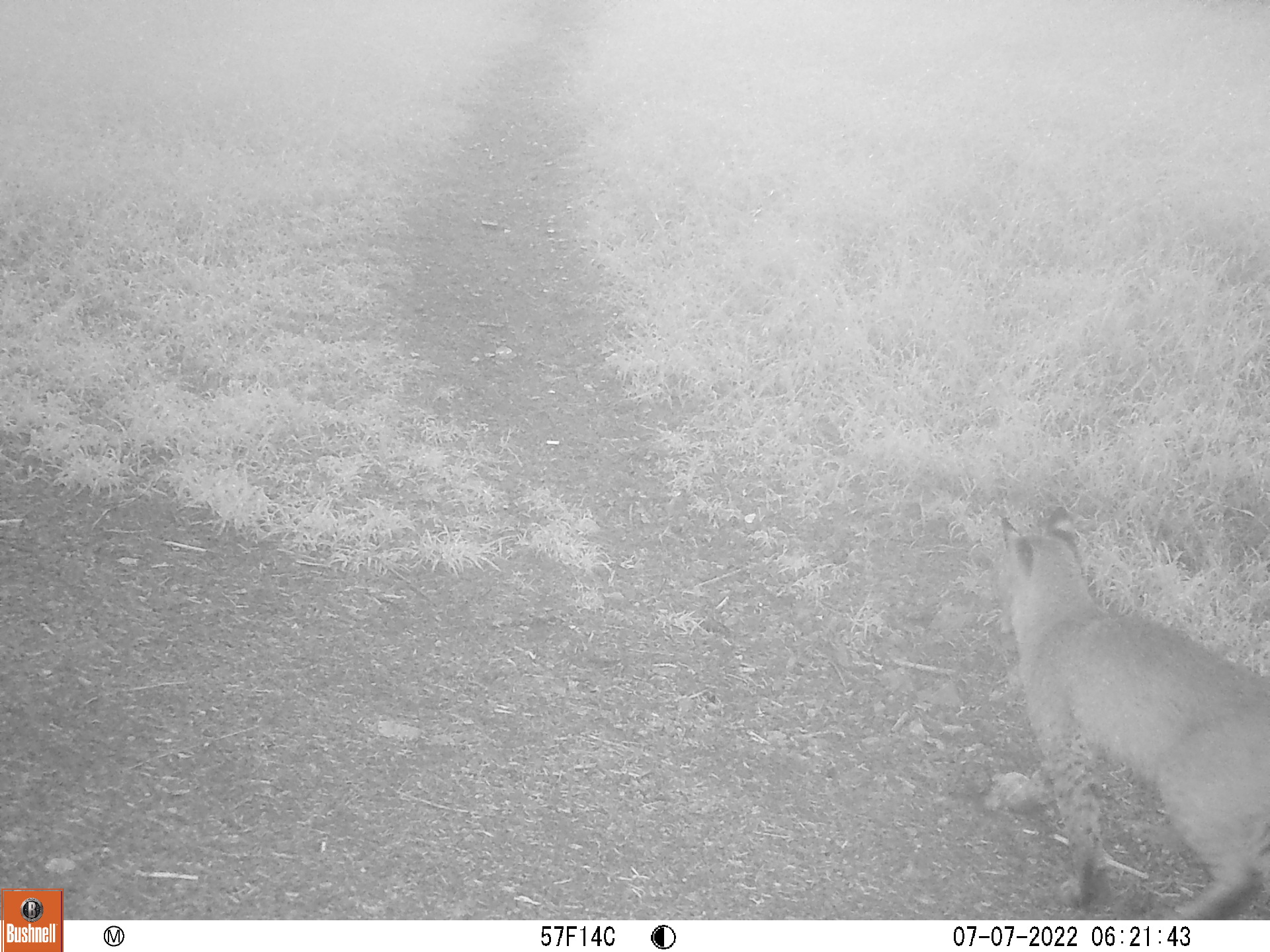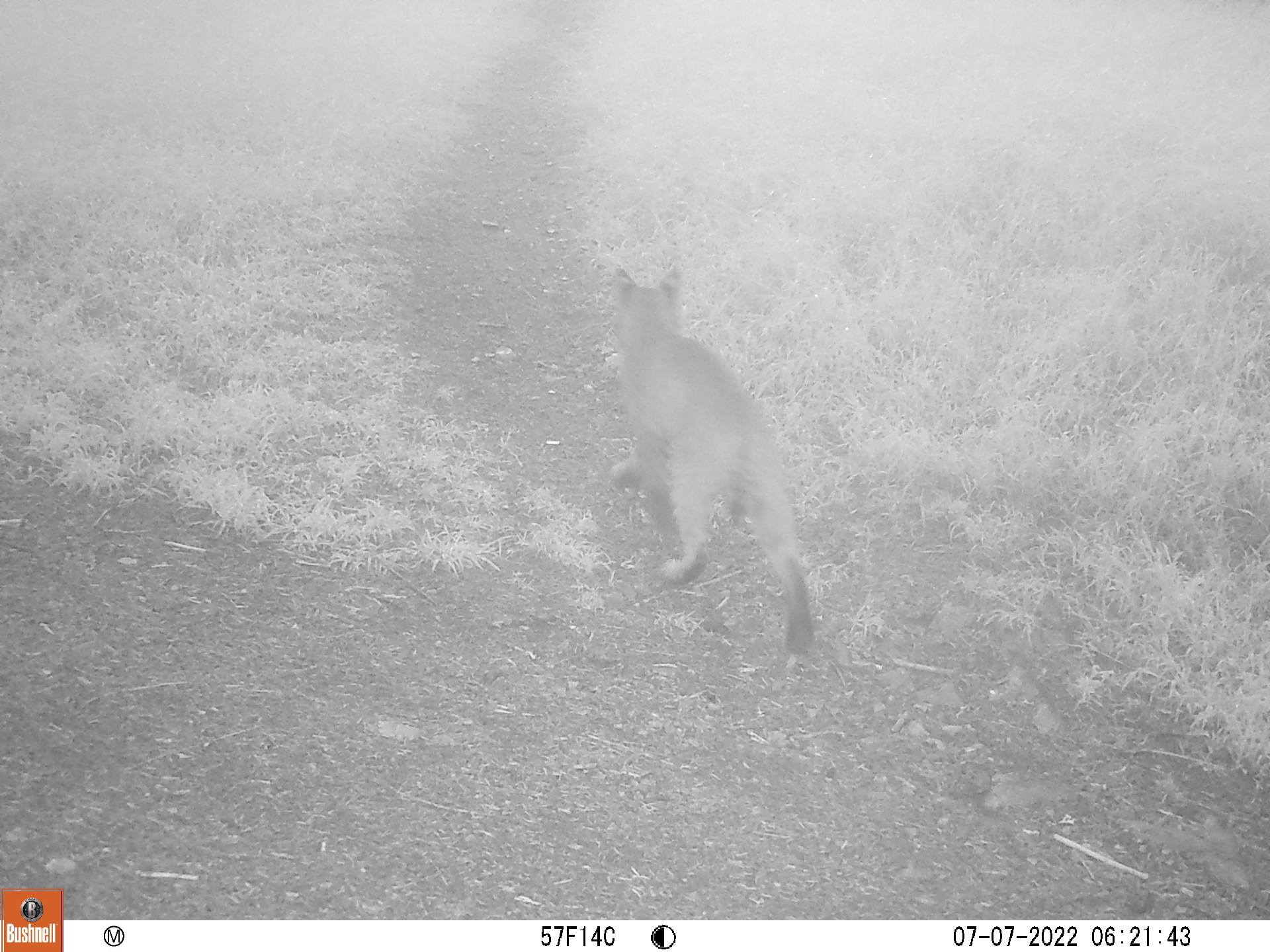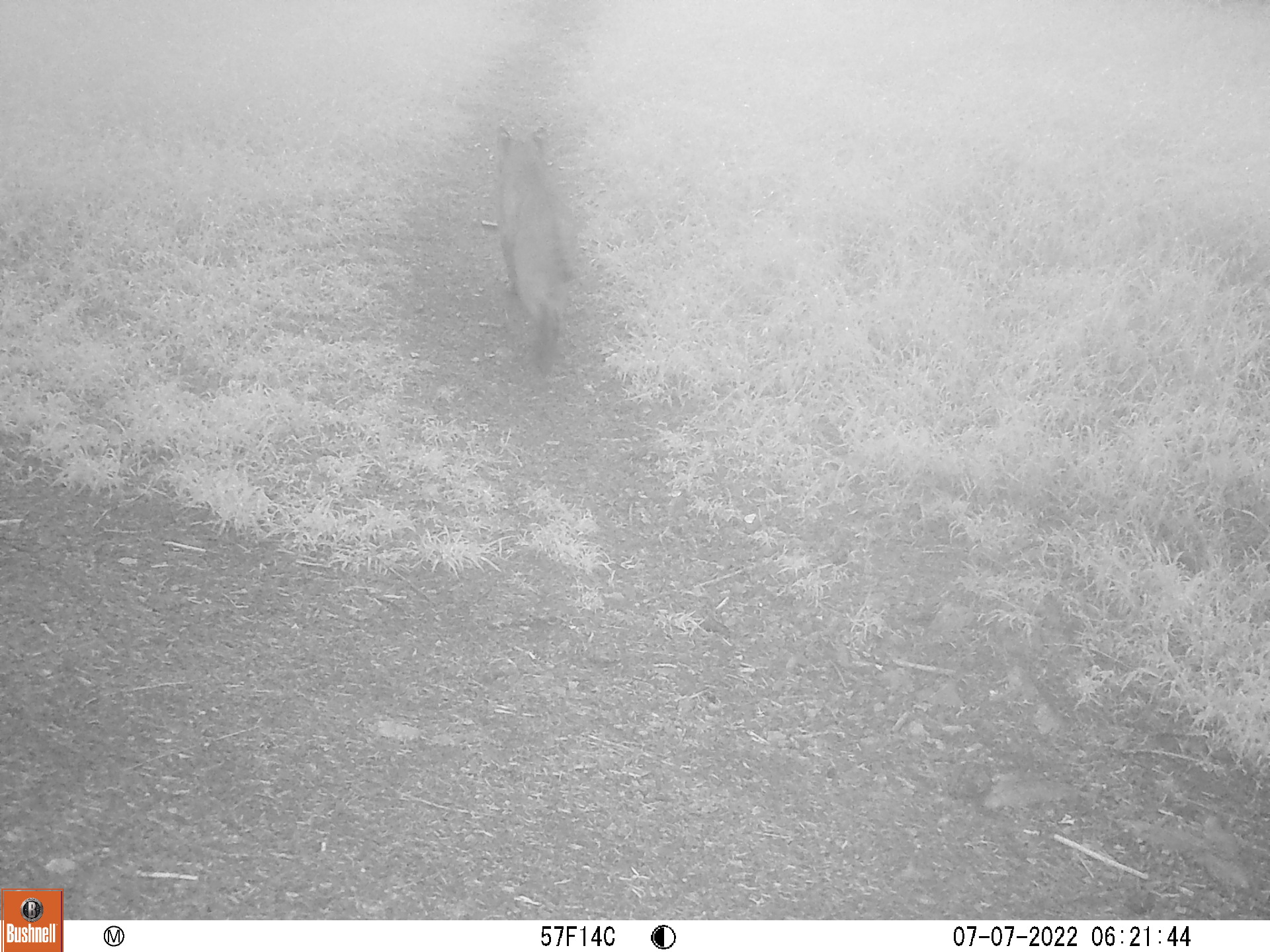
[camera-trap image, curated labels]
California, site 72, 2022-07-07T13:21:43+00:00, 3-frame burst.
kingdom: Animalia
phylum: Chordata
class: Mammalia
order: Carnivora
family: Felidae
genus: Lynx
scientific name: Lynx rufus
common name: bobcat